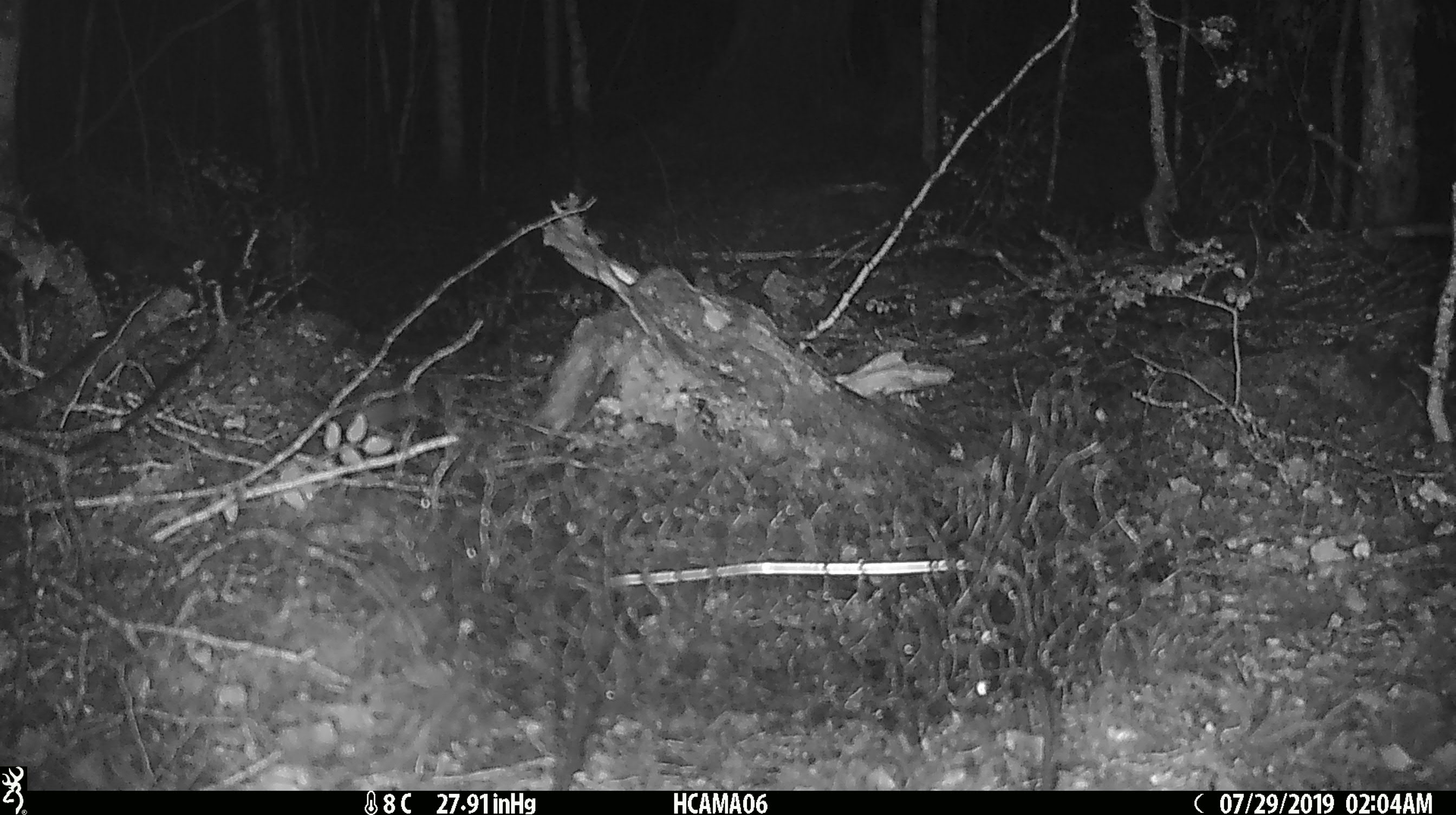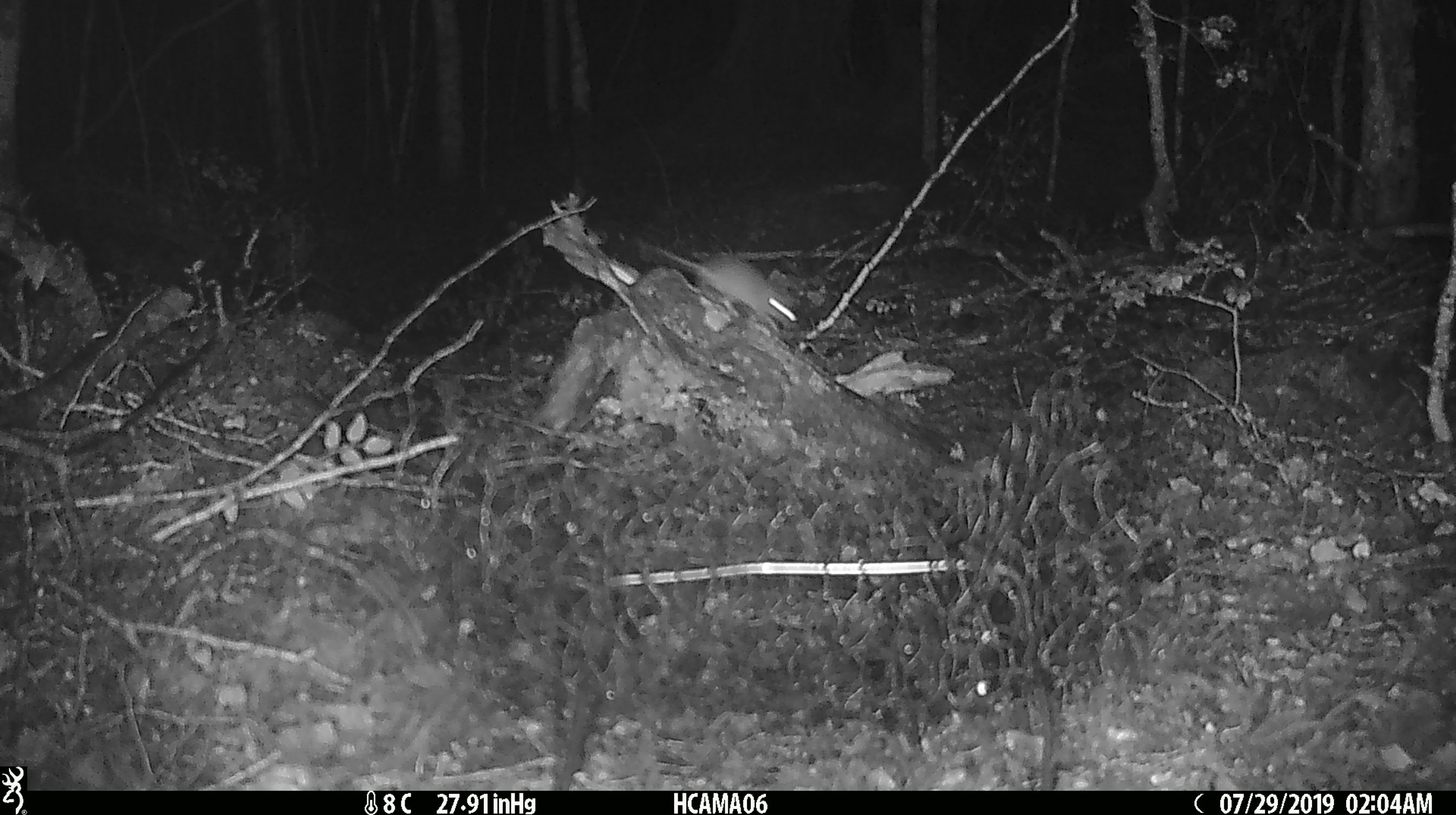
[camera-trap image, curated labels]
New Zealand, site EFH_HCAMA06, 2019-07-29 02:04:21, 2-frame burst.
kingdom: Animalia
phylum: Chordata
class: Mammalia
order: Rodentia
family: Muridae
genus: Mus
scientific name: Mus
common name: mouse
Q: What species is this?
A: Mouse (Mus).